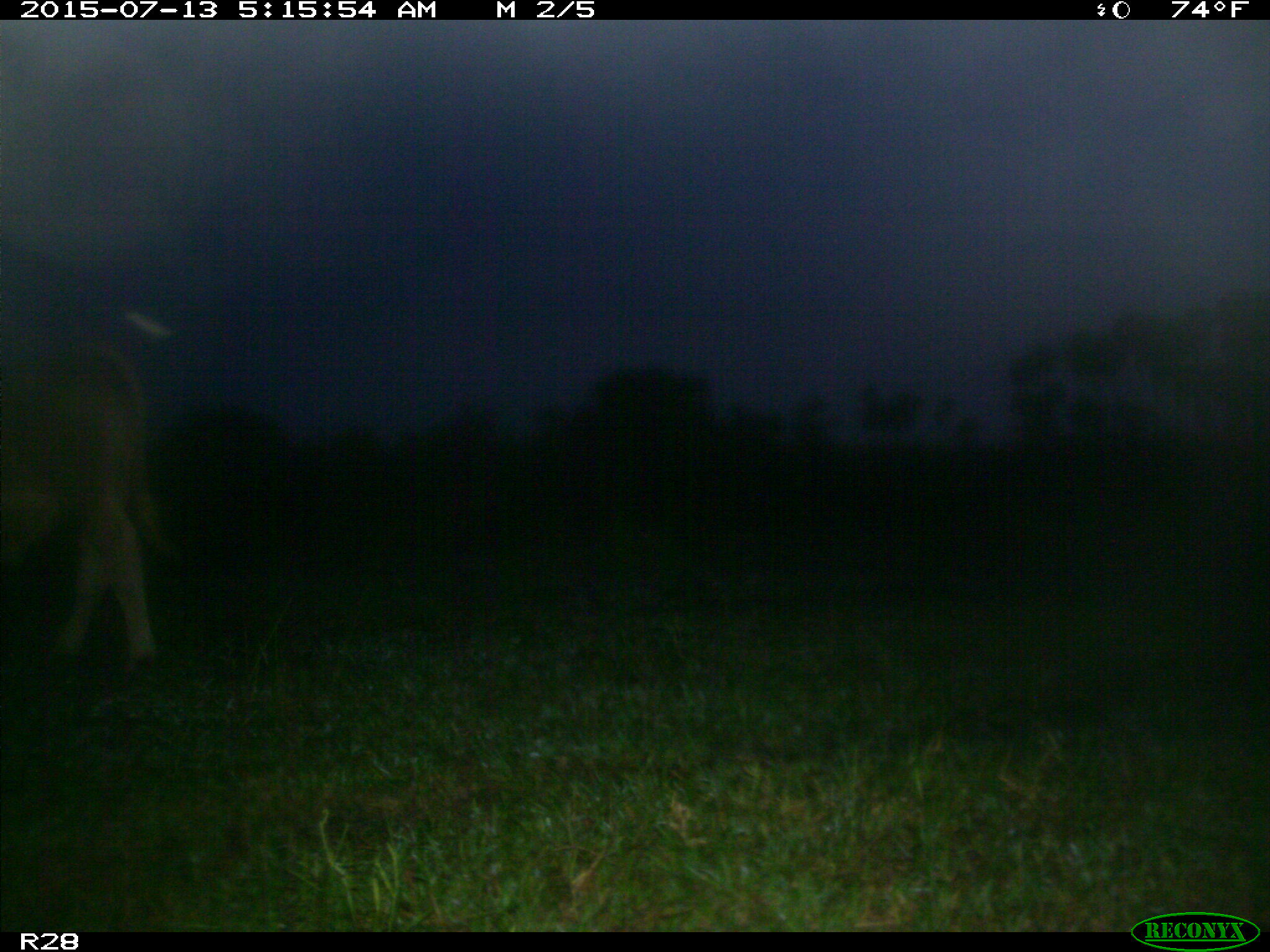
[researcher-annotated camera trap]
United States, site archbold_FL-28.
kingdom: Animalia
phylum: Chordata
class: Mammalia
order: Artiodactyla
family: Bovidae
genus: Bos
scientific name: Bos taurus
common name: domestic cow